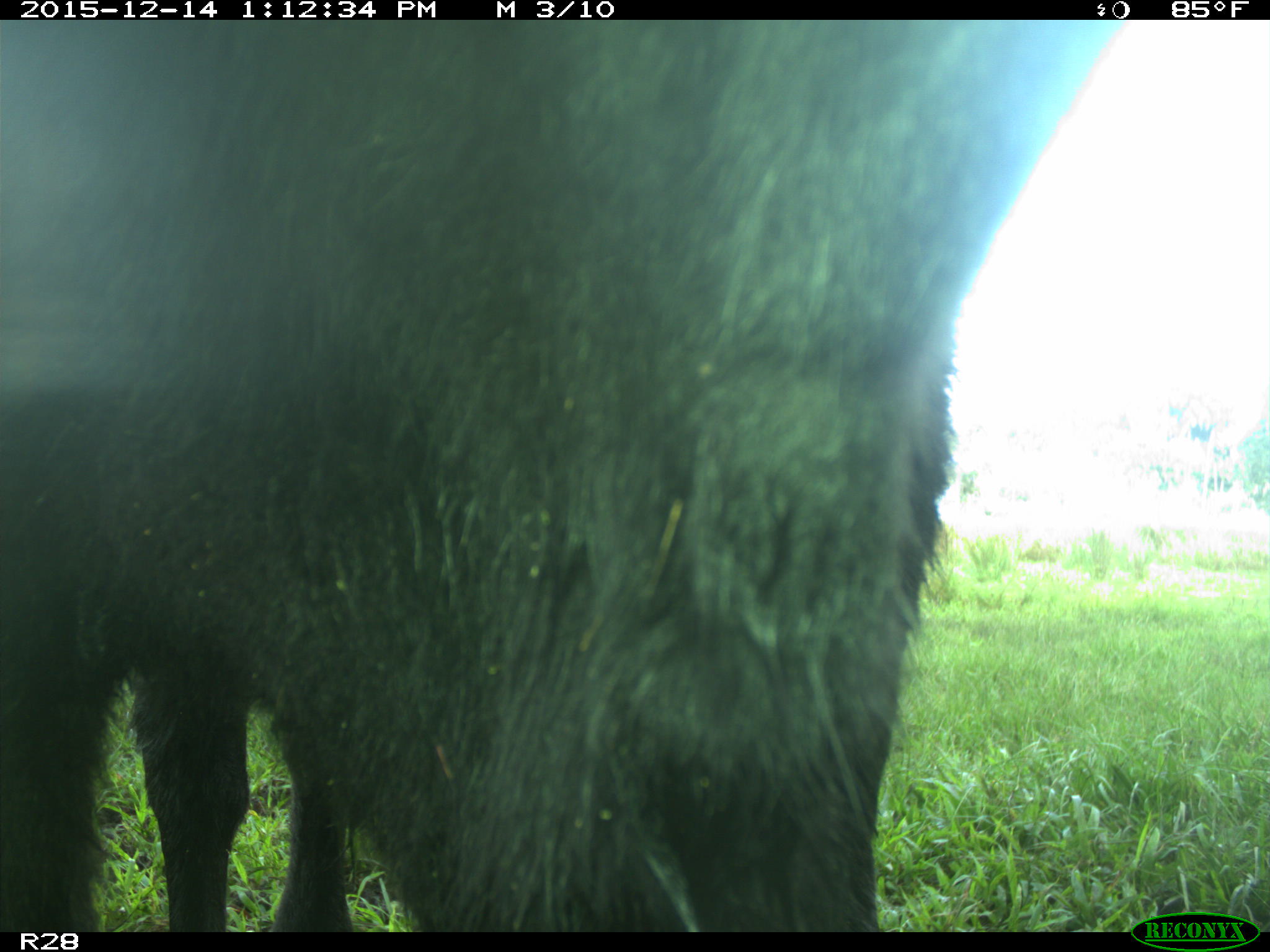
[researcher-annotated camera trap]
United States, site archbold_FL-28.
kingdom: Animalia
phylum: Chordata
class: Mammalia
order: Artiodactyla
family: Bovidae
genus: Bos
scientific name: Bos taurus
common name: domestic cow